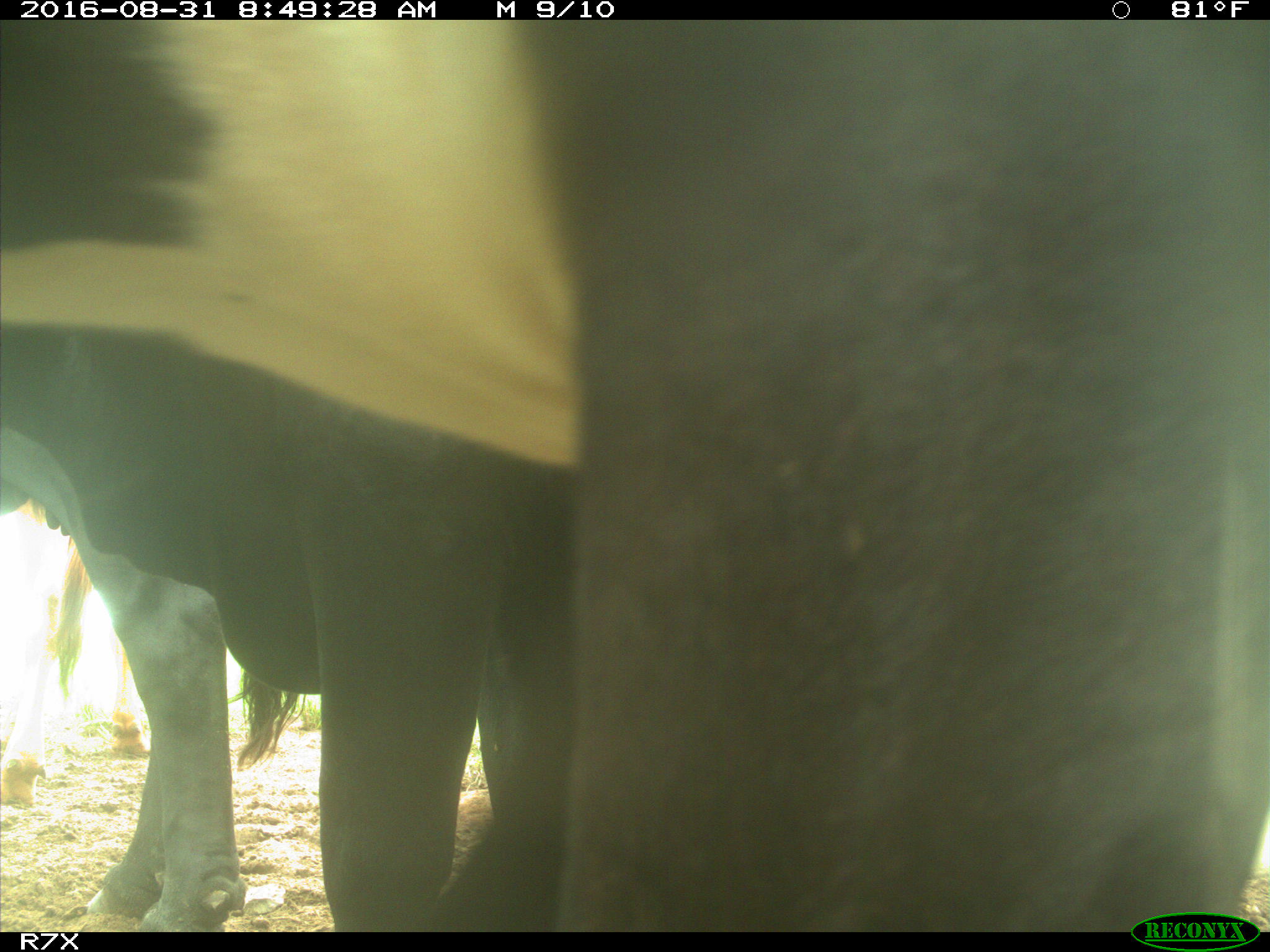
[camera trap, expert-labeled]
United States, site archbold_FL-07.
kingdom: Animalia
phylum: Chordata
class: Mammalia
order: Artiodactyla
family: Bovidae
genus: Bos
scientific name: Bos taurus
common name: domestic cow